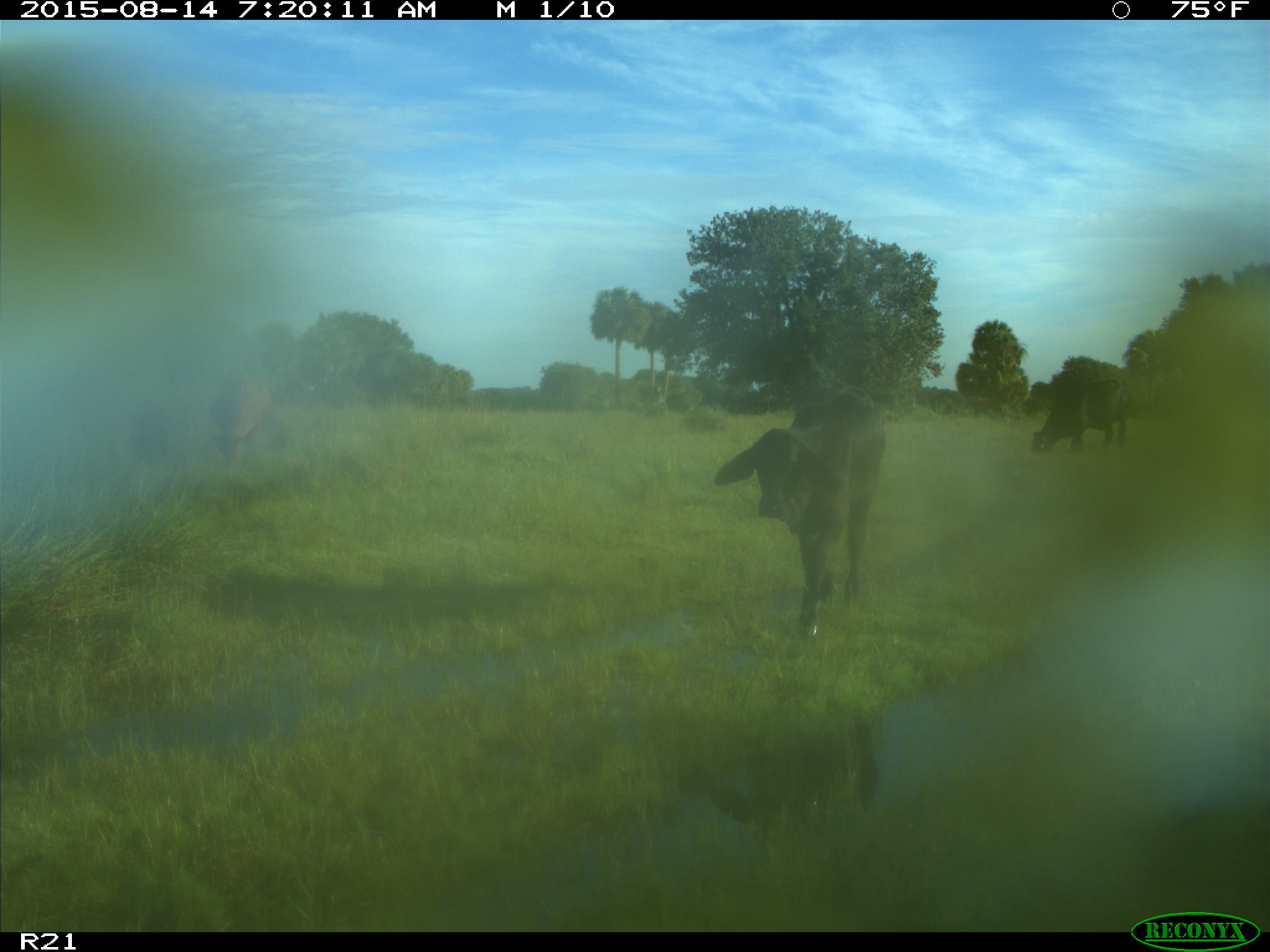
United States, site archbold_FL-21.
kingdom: Animalia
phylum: Chordata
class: Mammalia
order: Artiodactyla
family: Bovidae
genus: Bos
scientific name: Bos taurus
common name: domestic cow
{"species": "Bos taurus (domestic cow)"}